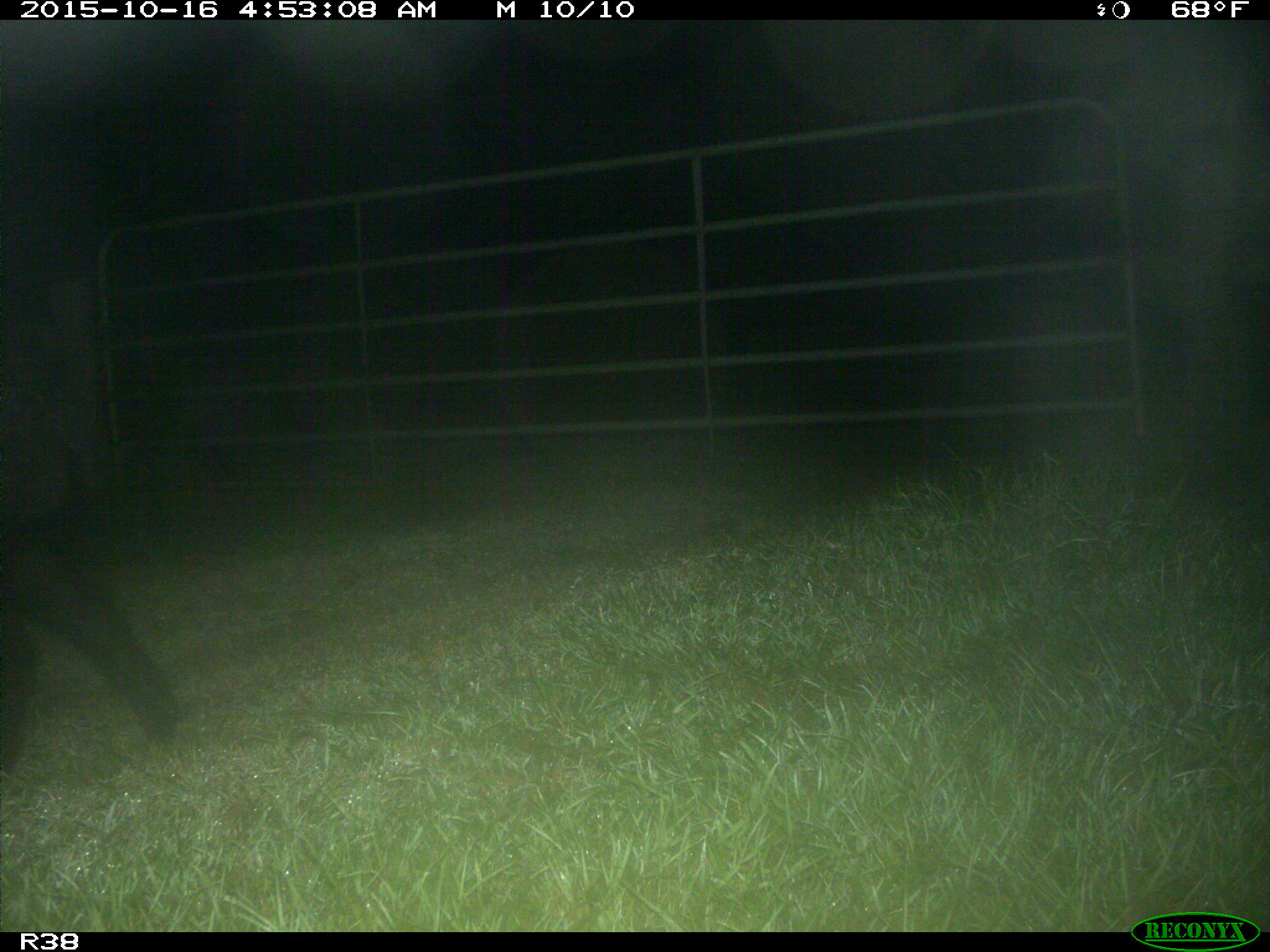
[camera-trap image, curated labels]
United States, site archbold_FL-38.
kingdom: Animalia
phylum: Chordata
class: Mammalia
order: Artiodactyla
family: Suidae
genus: Sus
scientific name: Sus scrofa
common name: wild boar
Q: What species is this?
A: Sus scrofa (wild boar).